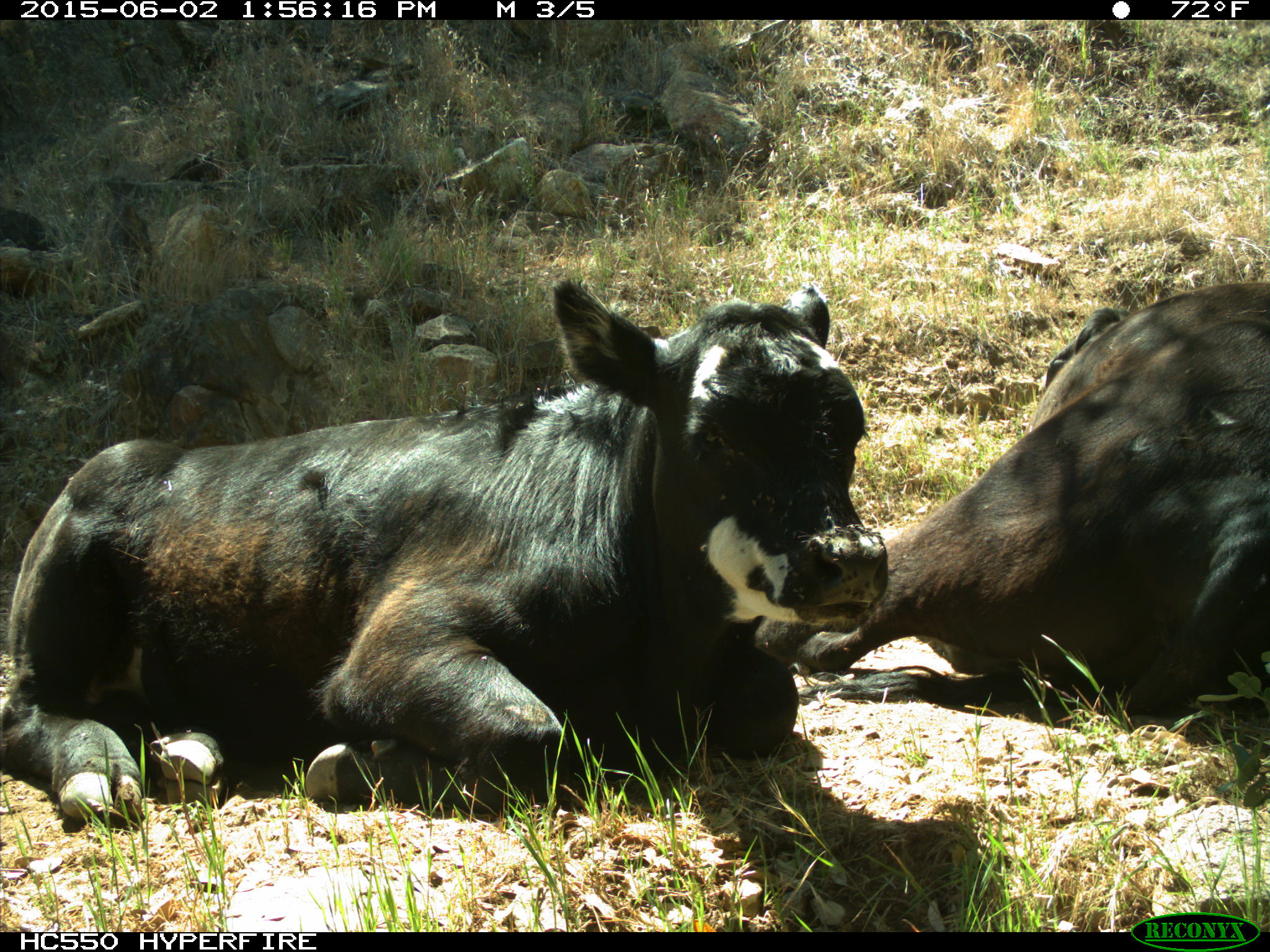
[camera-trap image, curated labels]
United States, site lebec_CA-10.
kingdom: Animalia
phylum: Chordata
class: Mammalia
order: Artiodactyla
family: Bovidae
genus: Bos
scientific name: Bos taurus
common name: domestic cow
Bos taurus (domestic cow).